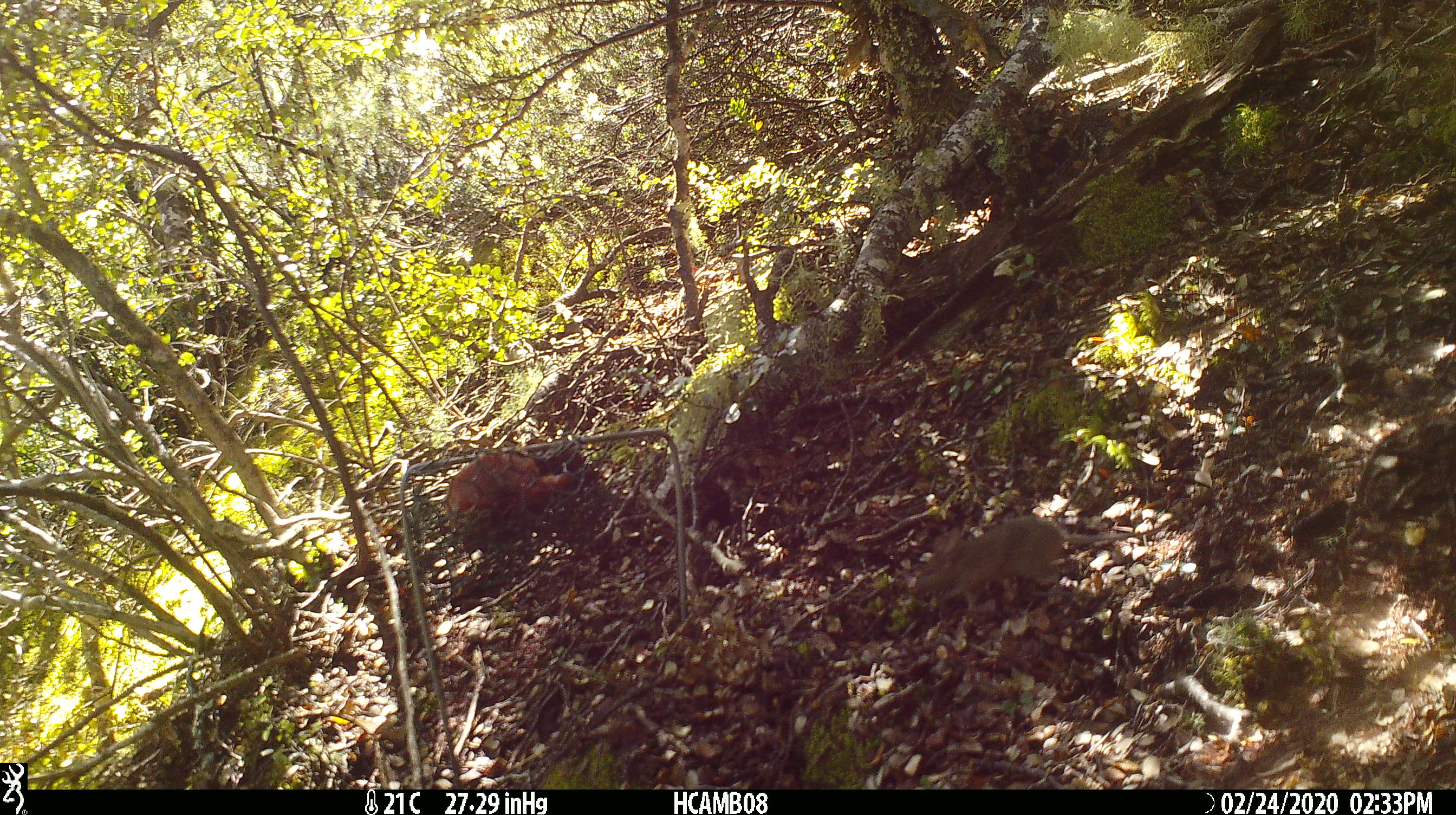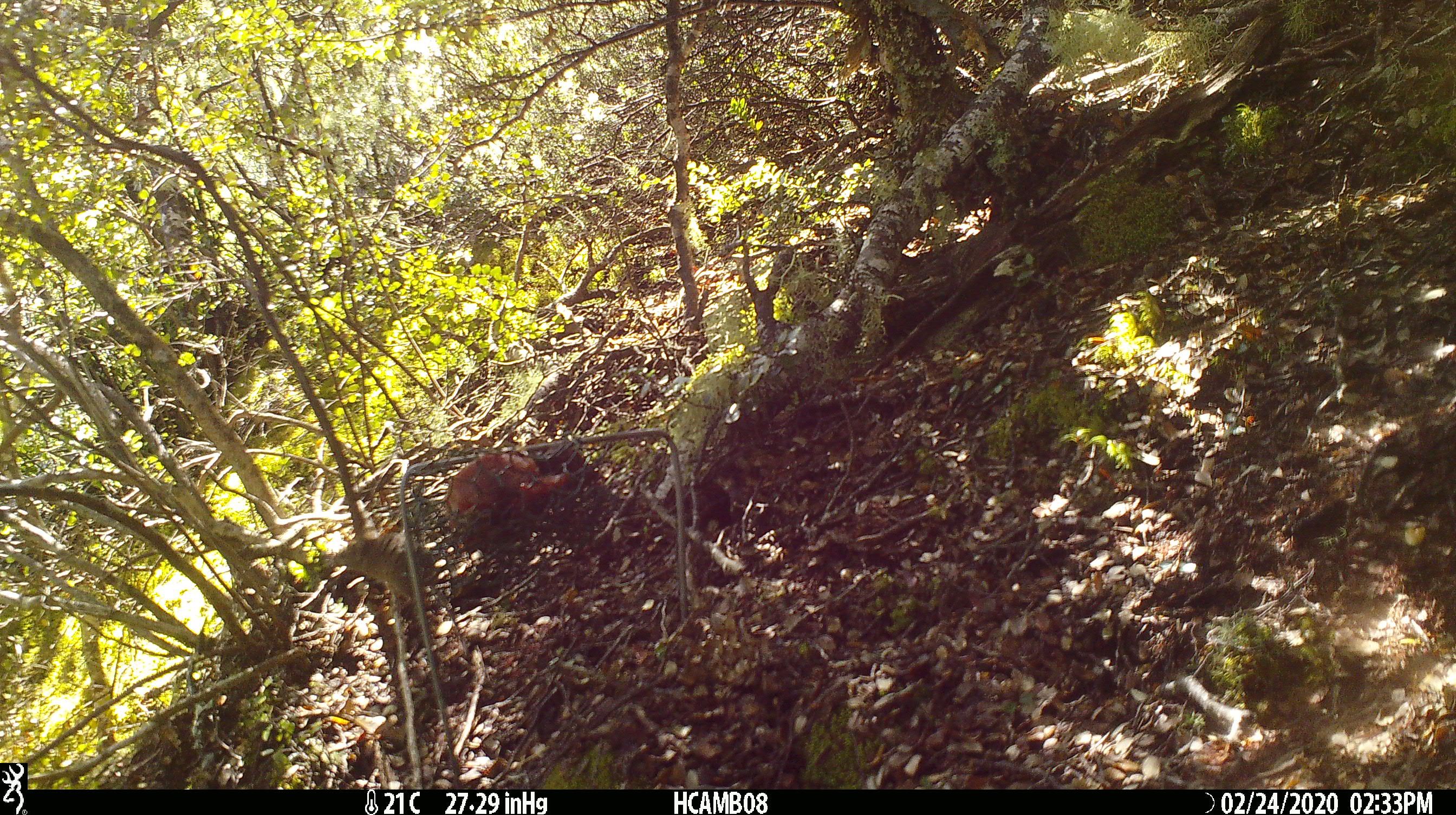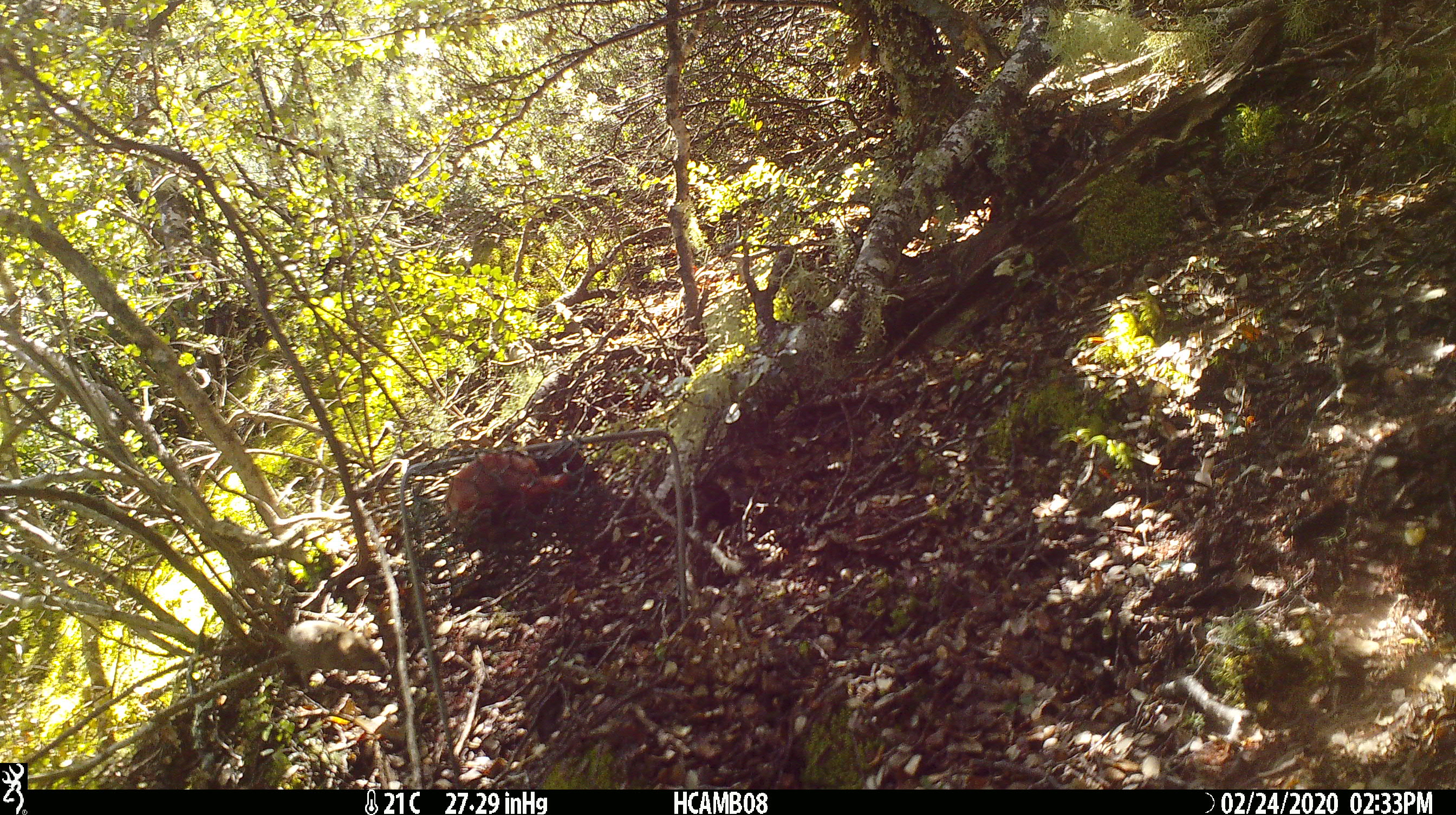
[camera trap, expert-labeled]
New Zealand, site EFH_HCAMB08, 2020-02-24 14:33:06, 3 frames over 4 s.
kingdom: Animalia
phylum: Chordata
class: Mammalia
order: Rodentia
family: Muridae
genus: Mus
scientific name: Mus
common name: mouse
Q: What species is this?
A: Mouse (Mus).